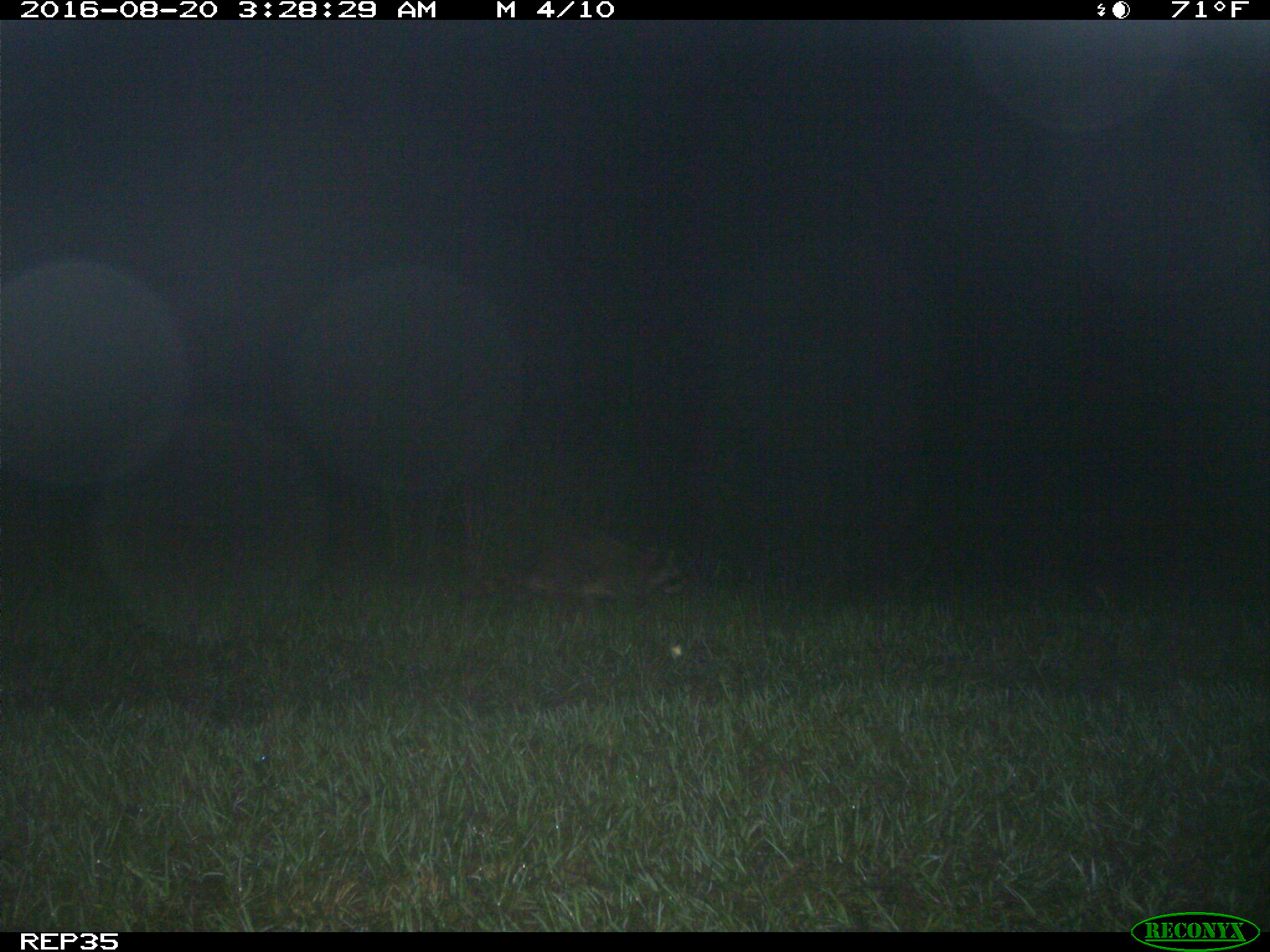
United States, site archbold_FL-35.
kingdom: Animalia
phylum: Chordata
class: Mammalia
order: Carnivora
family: Procyonidae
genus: Procyon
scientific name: Procyon lotor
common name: common raccoon